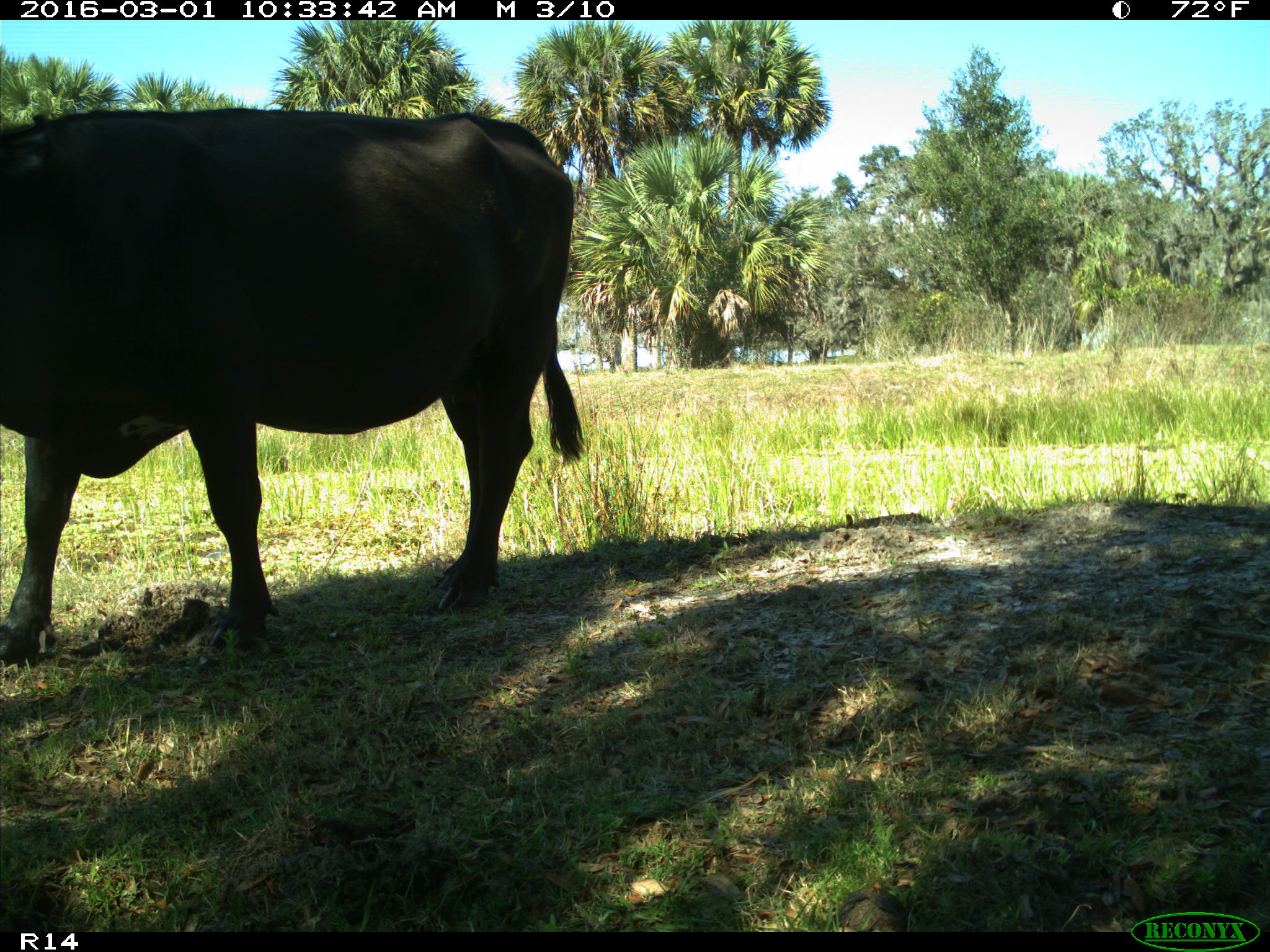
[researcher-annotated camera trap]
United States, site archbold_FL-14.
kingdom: Animalia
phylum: Chordata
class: Mammalia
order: Artiodactyla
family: Bovidae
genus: Bos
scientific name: Bos taurus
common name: domestic cow